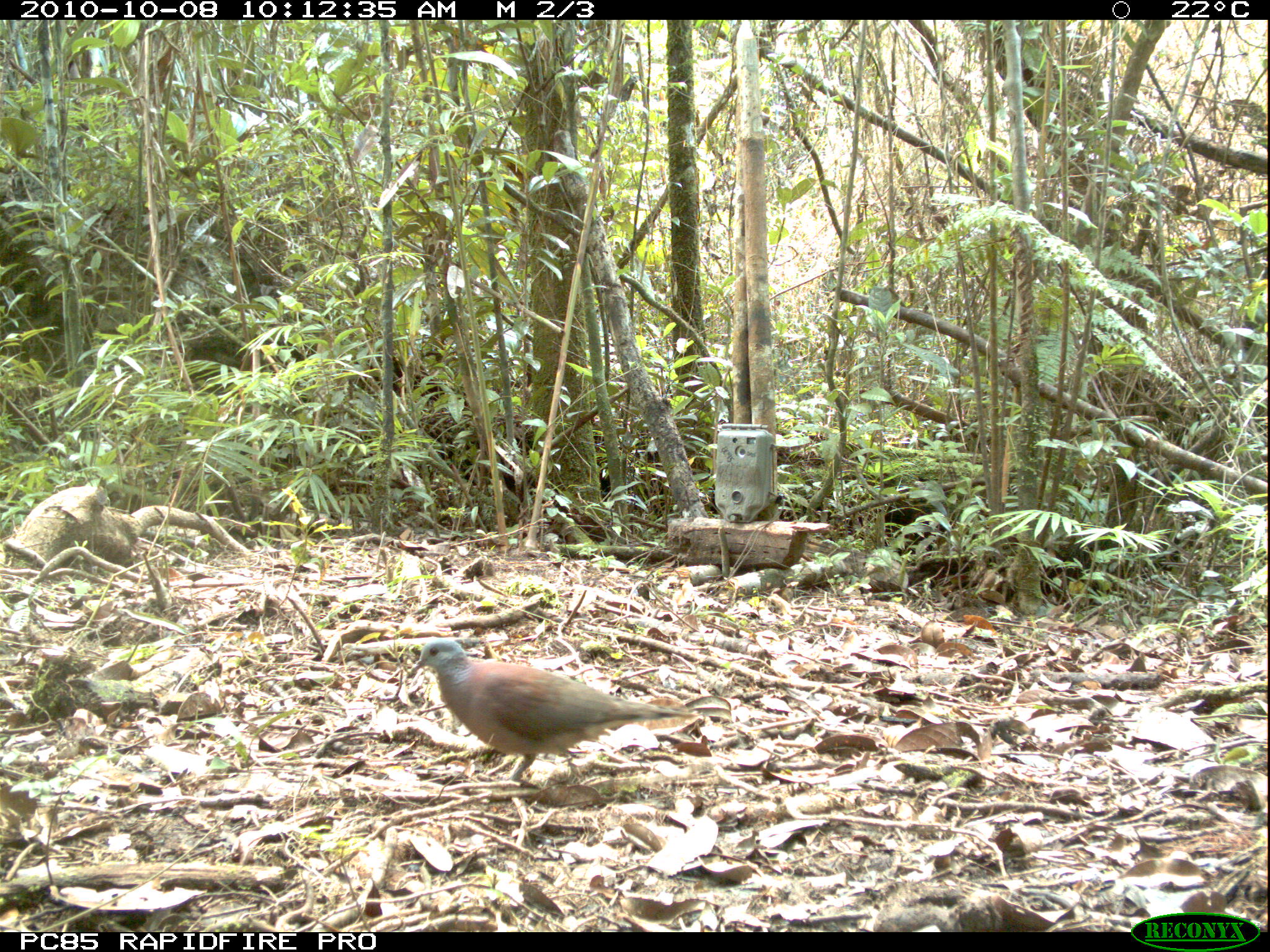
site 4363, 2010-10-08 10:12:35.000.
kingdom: Animalia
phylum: Chordata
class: Aves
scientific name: Aves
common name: bird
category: unknown bird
Unknown bird (bird) (Aves), count 1.